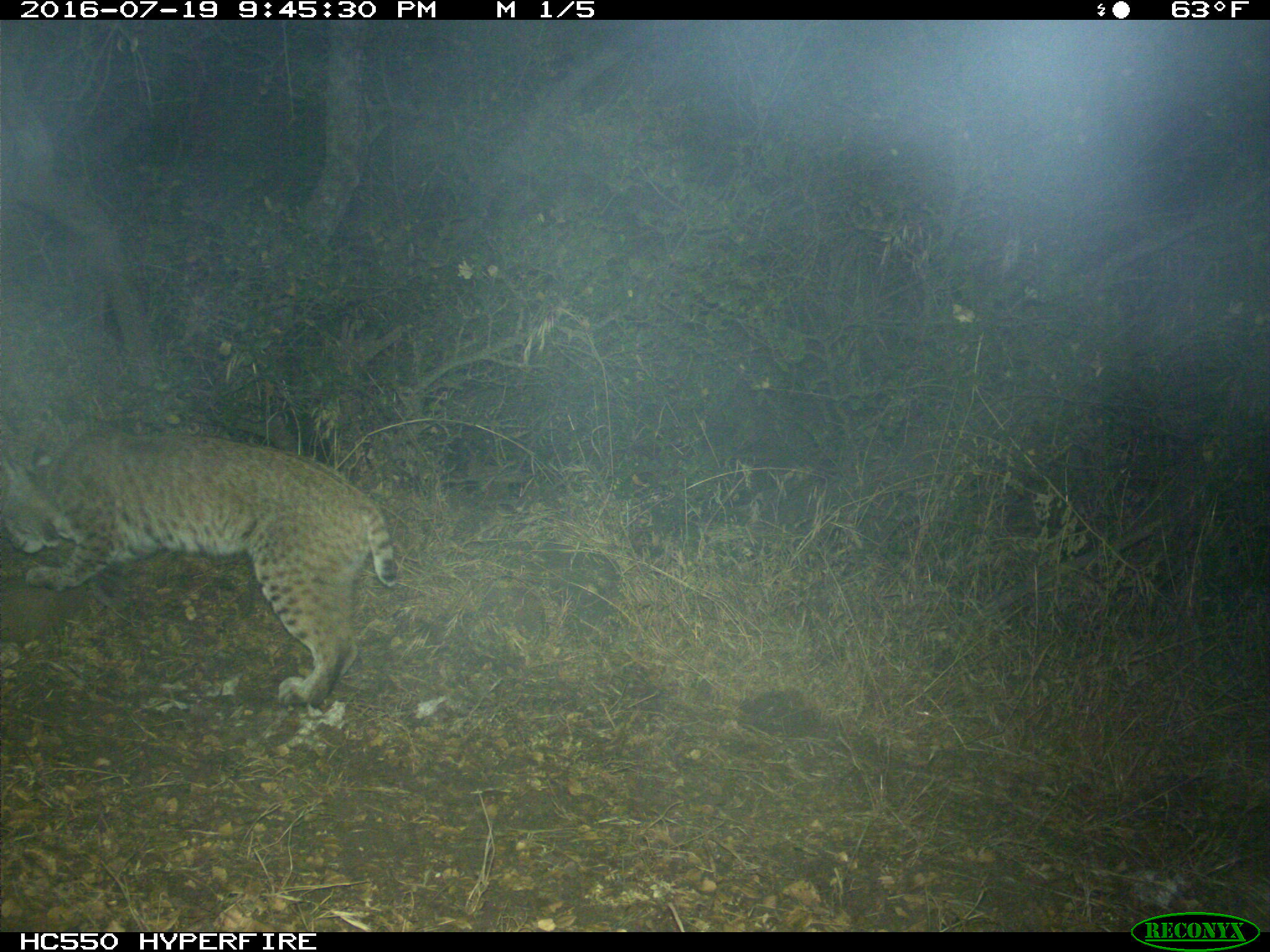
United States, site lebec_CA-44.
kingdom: Animalia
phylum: Chordata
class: Mammalia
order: Carnivora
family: Felidae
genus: Lynx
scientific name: Lynx rufus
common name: bobcat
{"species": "Lynx rufus (bobcat)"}